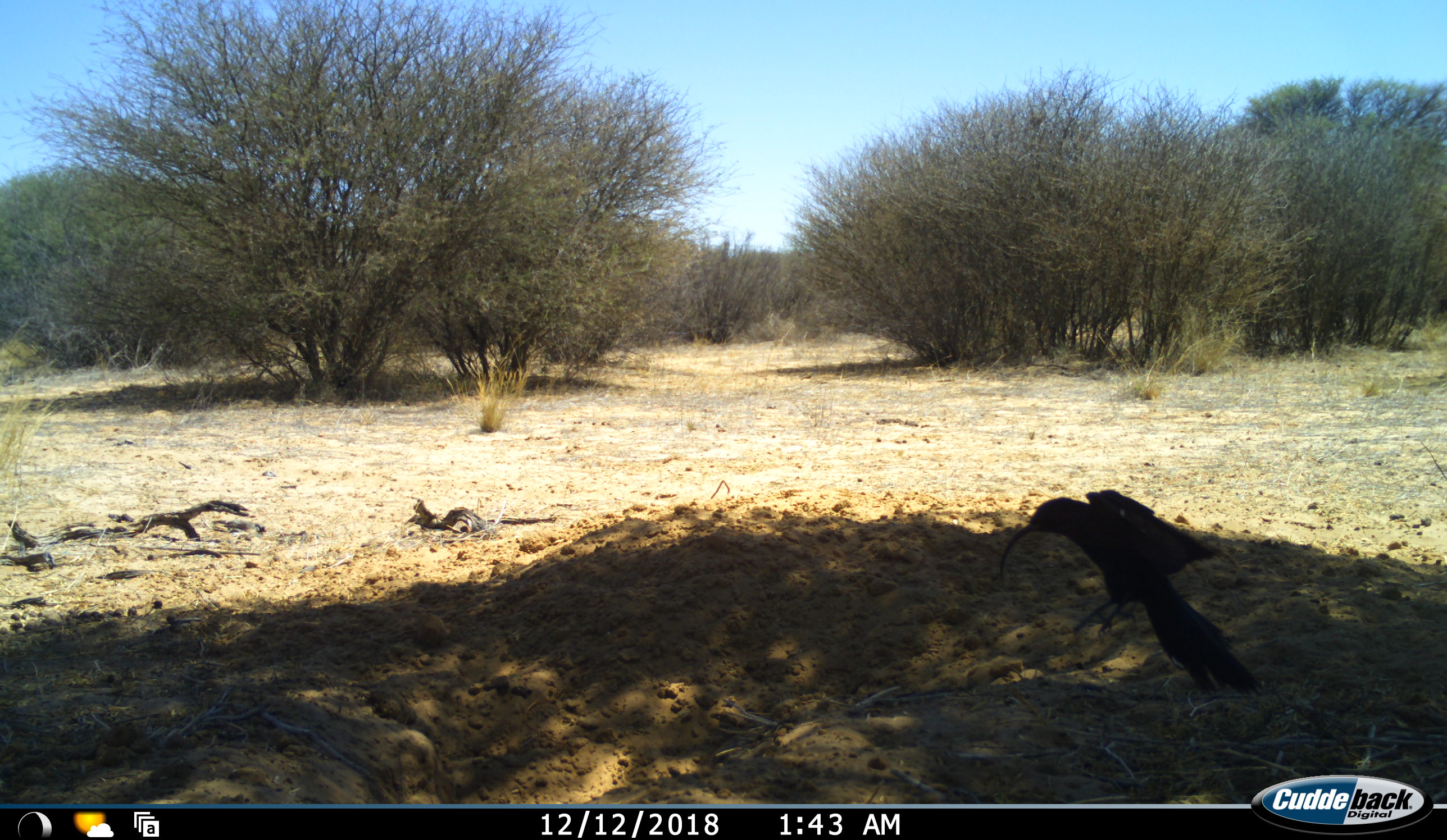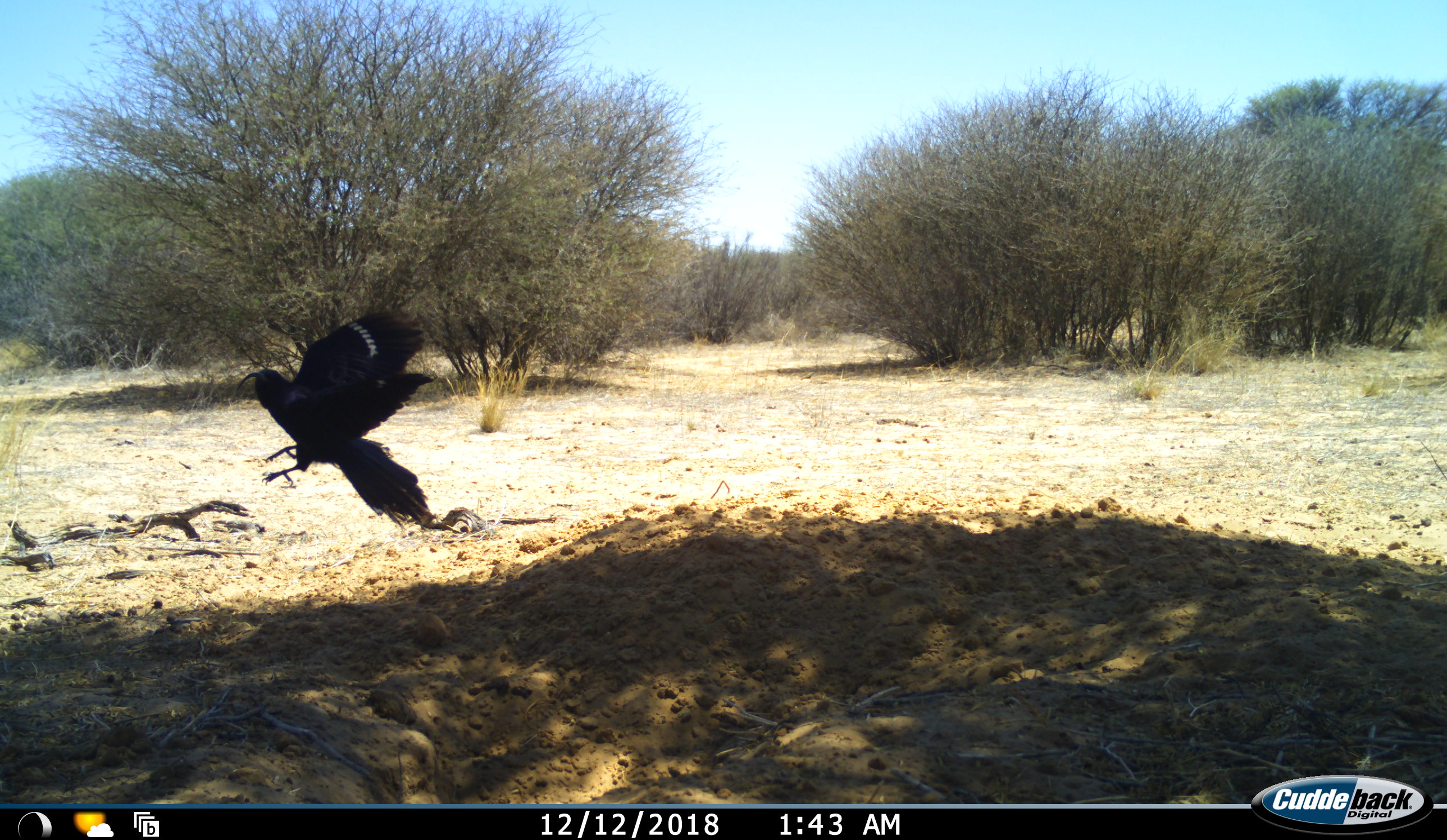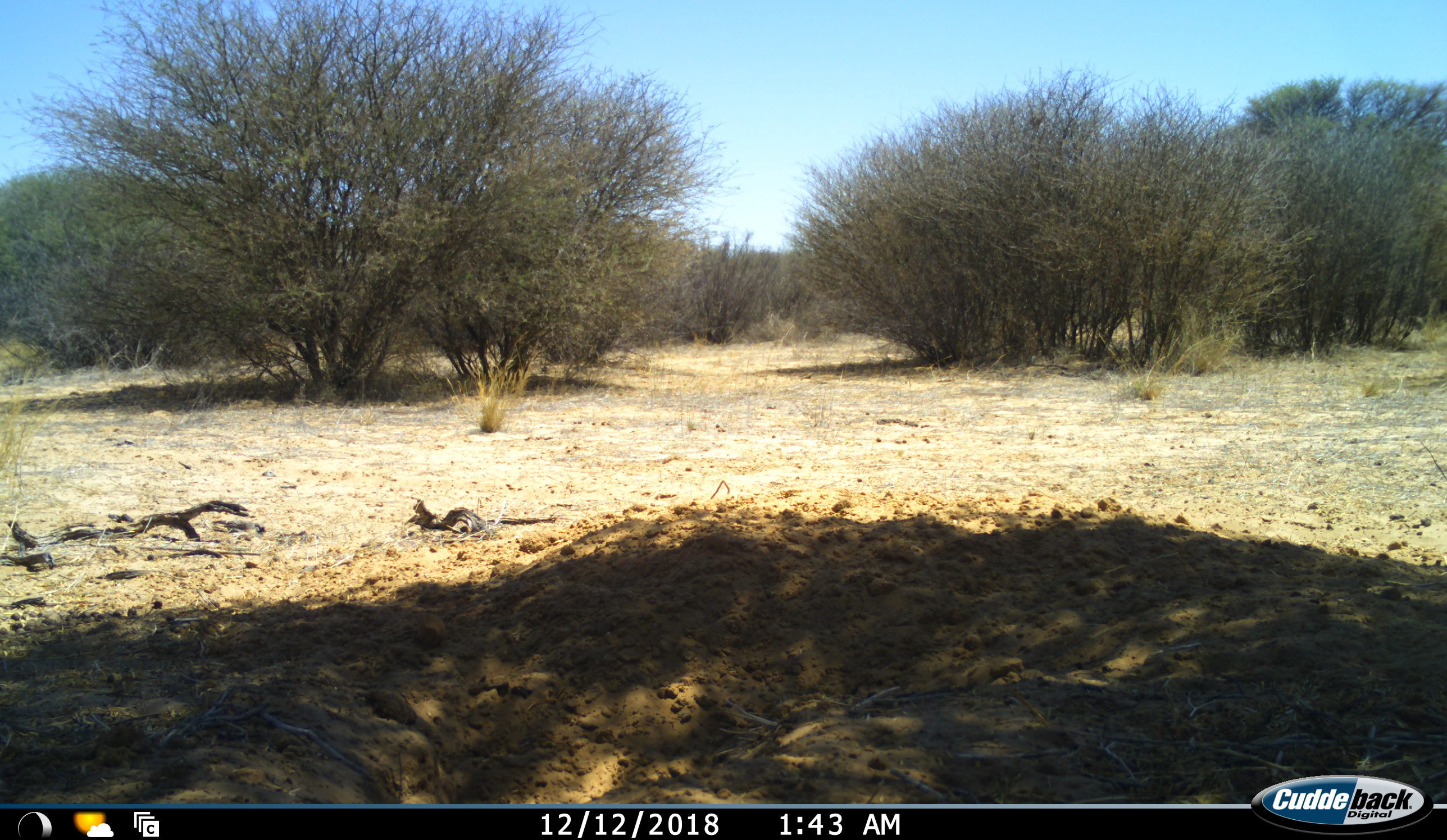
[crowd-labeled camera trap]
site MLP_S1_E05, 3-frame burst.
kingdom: Animalia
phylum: Chordata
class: Aves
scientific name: Aves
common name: bird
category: birdother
Birdother (bird) (Aves), count 1. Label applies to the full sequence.